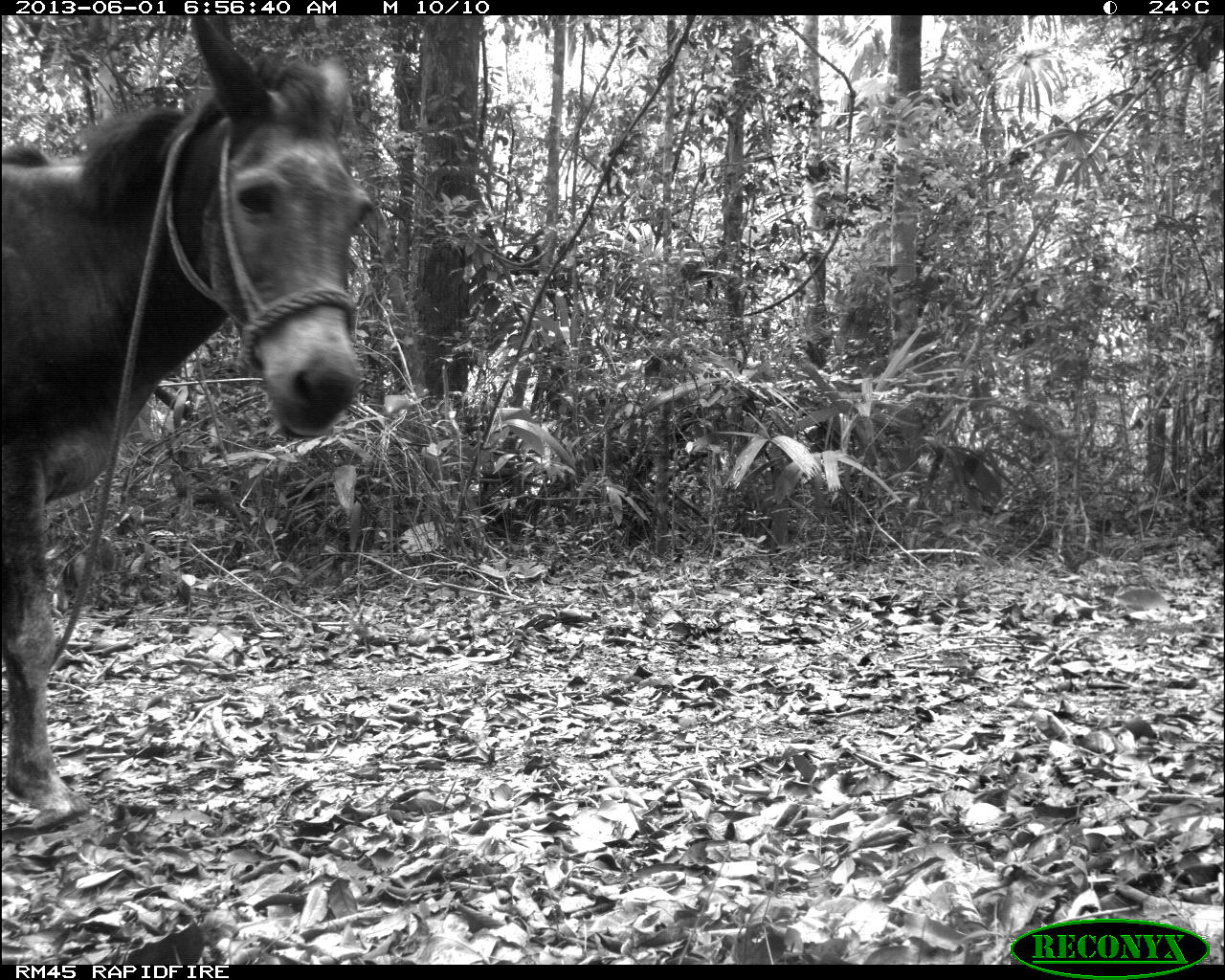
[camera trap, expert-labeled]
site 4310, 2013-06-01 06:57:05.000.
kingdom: Animalia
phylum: Chordata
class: Mammalia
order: Perissodactyla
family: Equidae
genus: Equus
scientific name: Equus ferus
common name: wild horse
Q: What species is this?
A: Equus ferus (wild horse).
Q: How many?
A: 1.